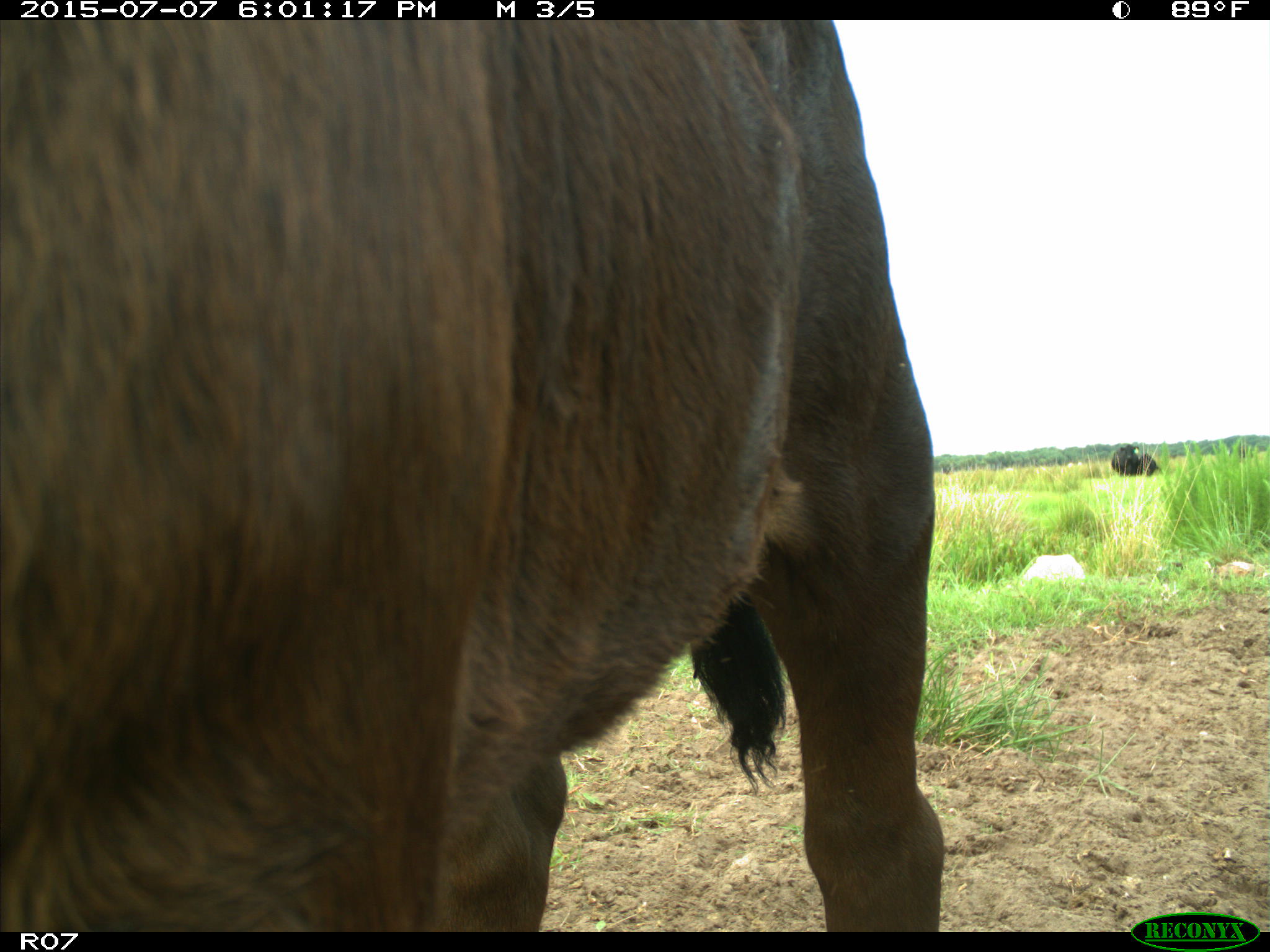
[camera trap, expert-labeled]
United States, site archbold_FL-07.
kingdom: Animalia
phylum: Chordata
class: Mammalia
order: Artiodactyla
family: Bovidae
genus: Bos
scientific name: Bos taurus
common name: domestic cow